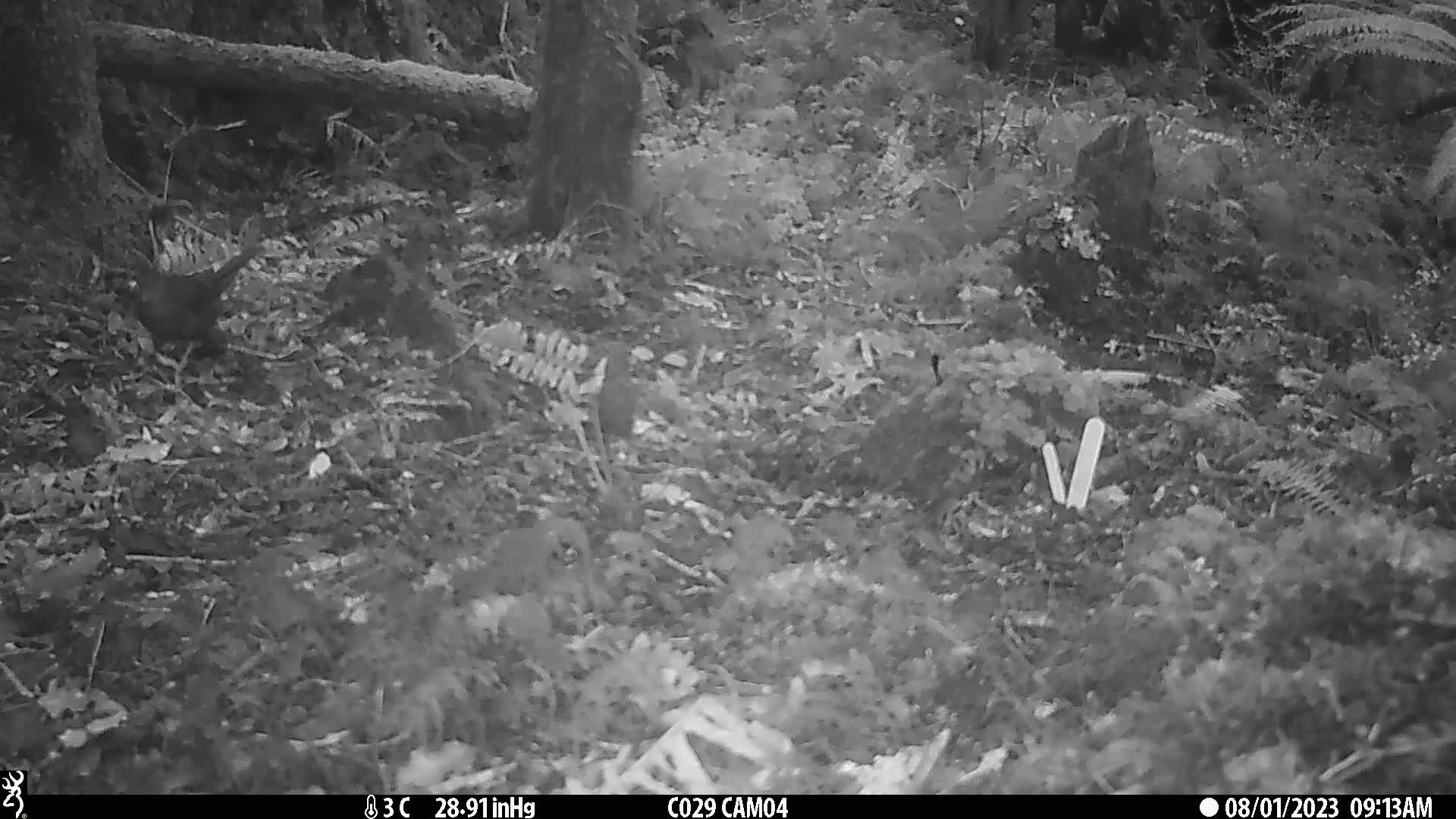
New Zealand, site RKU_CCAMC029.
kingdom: Animalia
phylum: Chordata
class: Aves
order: Passeriformes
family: Turdidae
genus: Turdus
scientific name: Turdus merula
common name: eurasian blackbird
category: blackbird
Blackbird (eurasian blackbird) (Turdus merula).